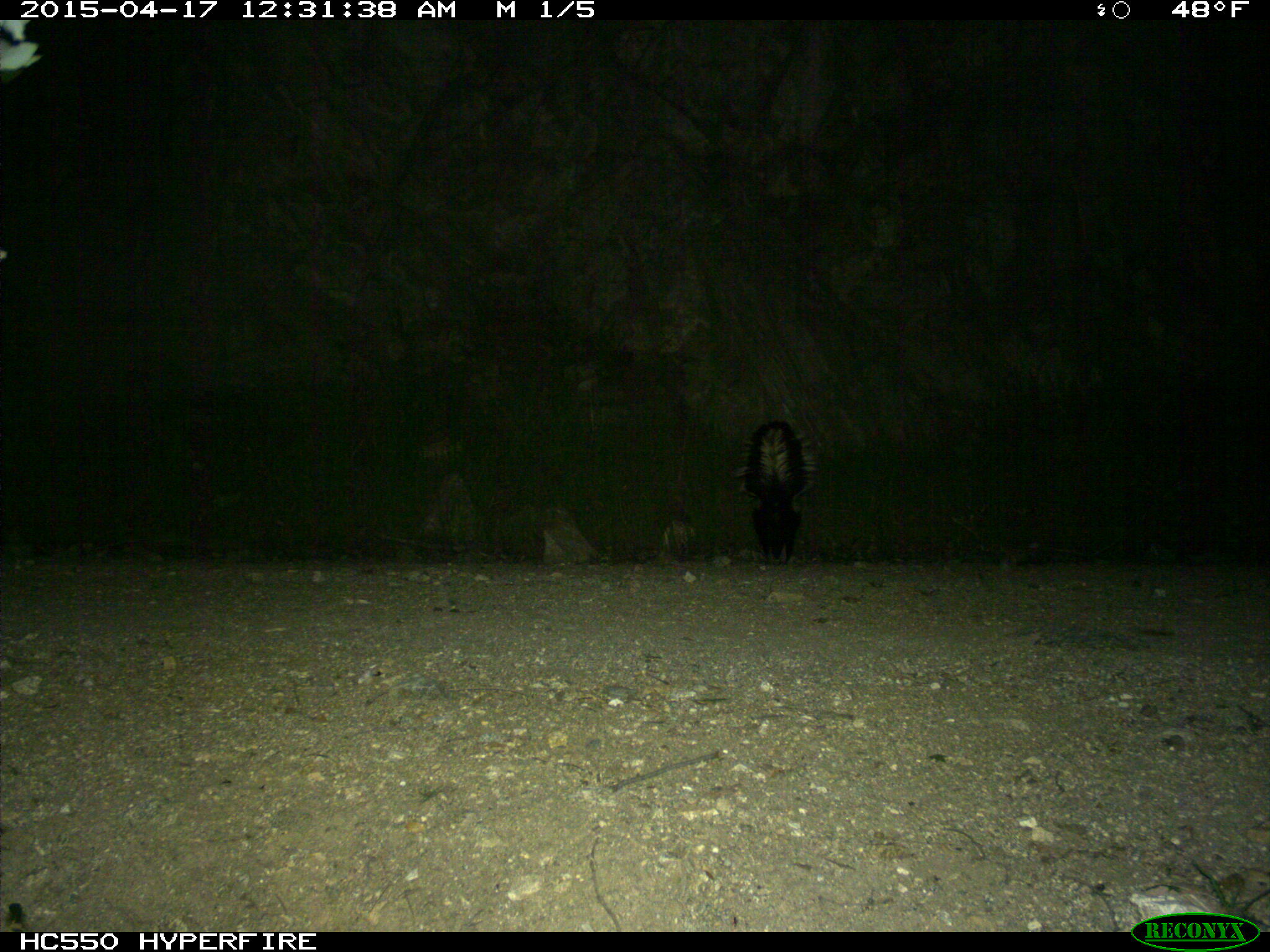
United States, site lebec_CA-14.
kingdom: Animalia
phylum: Chordata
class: Mammalia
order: Carnivora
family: Mephitidae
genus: Mephitis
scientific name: Mephitis mephitis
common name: striped skunk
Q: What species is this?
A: Mephitis mephitis (striped skunk).